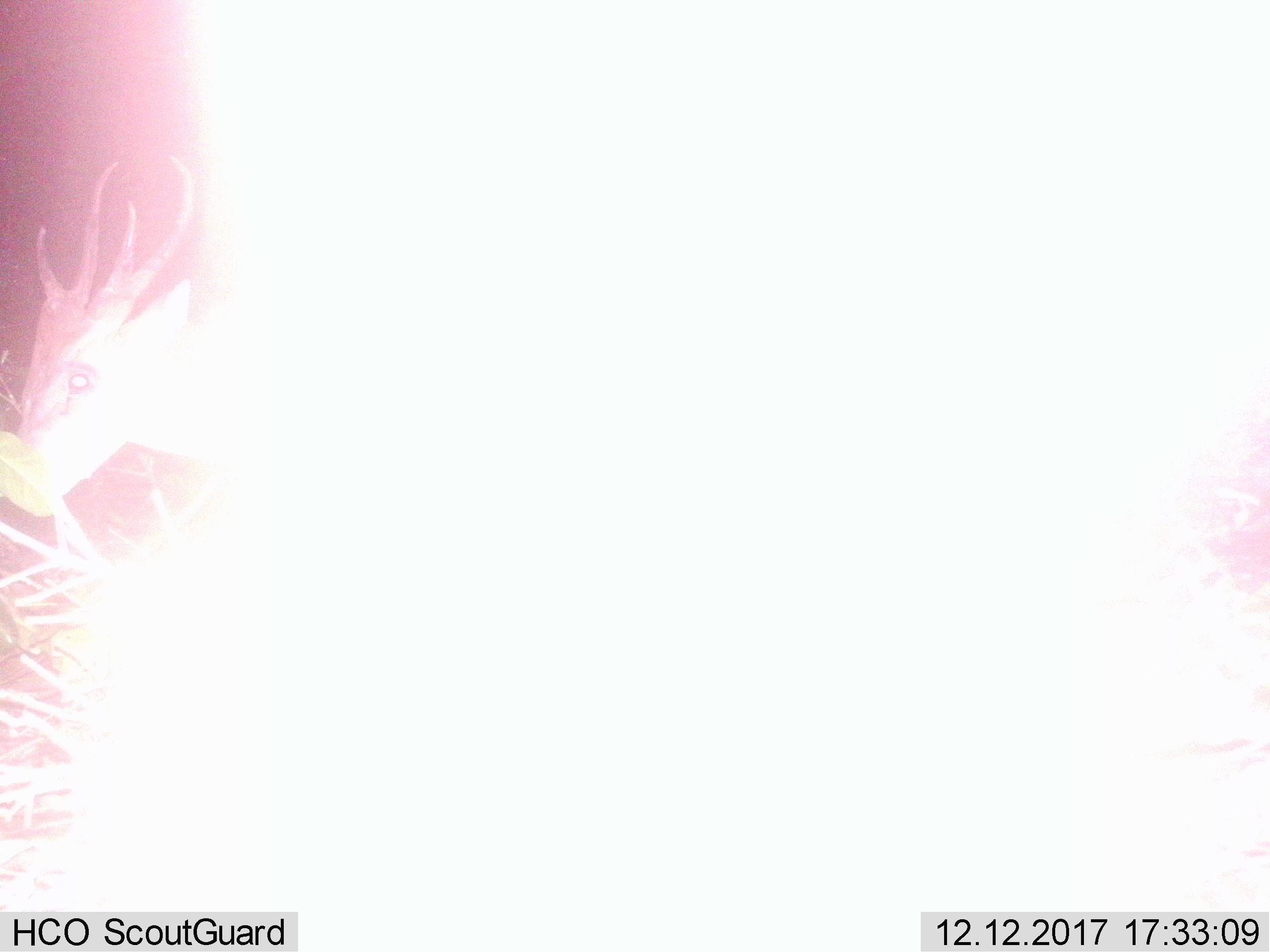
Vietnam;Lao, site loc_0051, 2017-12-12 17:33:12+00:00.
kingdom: Animalia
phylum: Chordata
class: Mammalia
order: Artiodactyla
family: Cervidae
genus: Muntiacus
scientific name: Muntiacus vuquangensis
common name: large-antlered muntjac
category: large antlered muntjac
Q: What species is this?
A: Large antlered muntjac (large-antlered muntjac) (Muntiacus vuquangensis).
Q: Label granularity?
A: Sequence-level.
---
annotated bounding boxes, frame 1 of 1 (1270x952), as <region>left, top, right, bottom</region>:
large antlered muntjac: <region>12, 157, 241, 496</region>